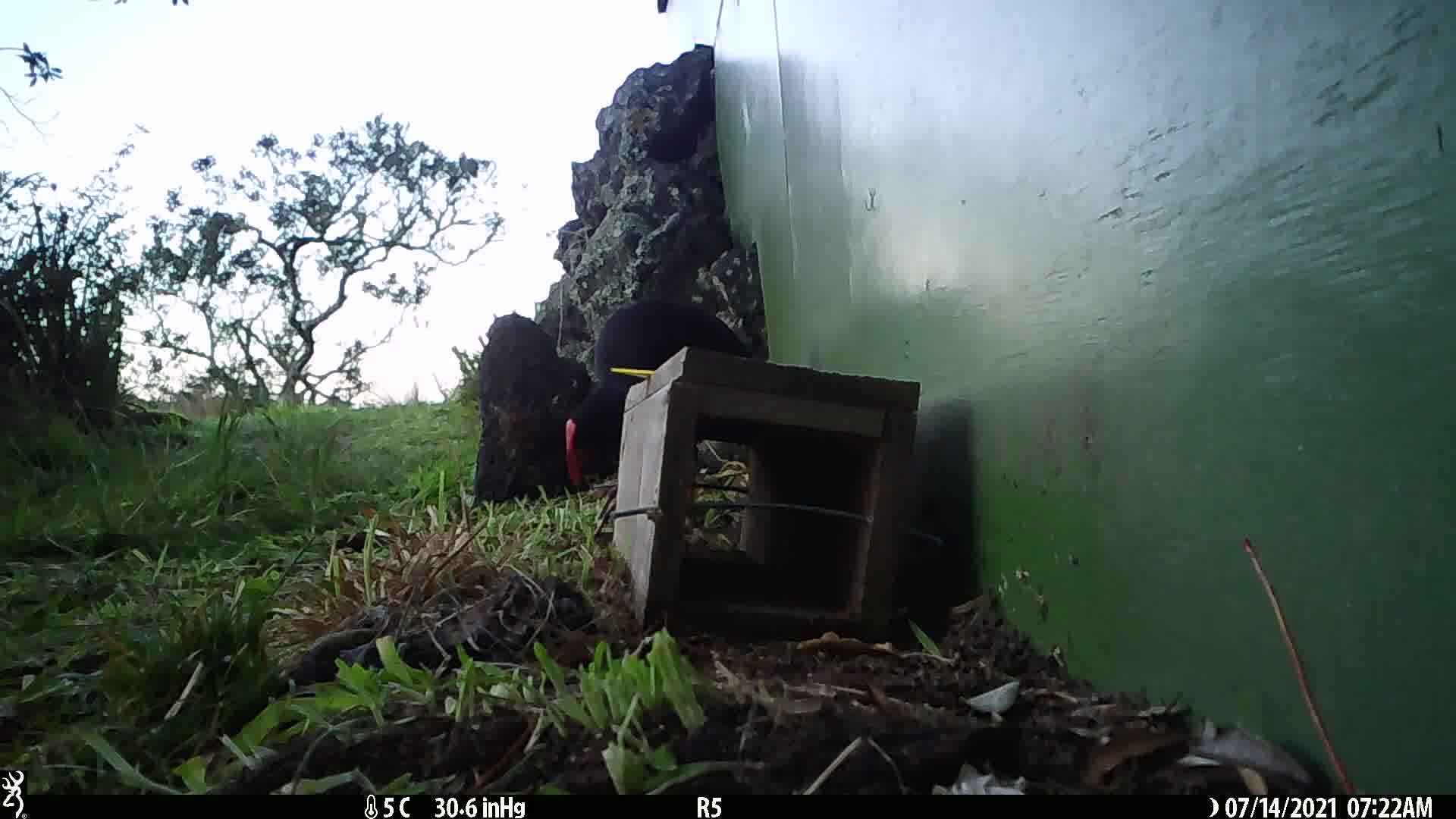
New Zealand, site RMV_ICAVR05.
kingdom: Animalia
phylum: Chordata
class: Aves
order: Gruiformes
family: Rallidae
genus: Porphyrio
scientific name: Porphyrio melanotus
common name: australasian swamphen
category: pukeko